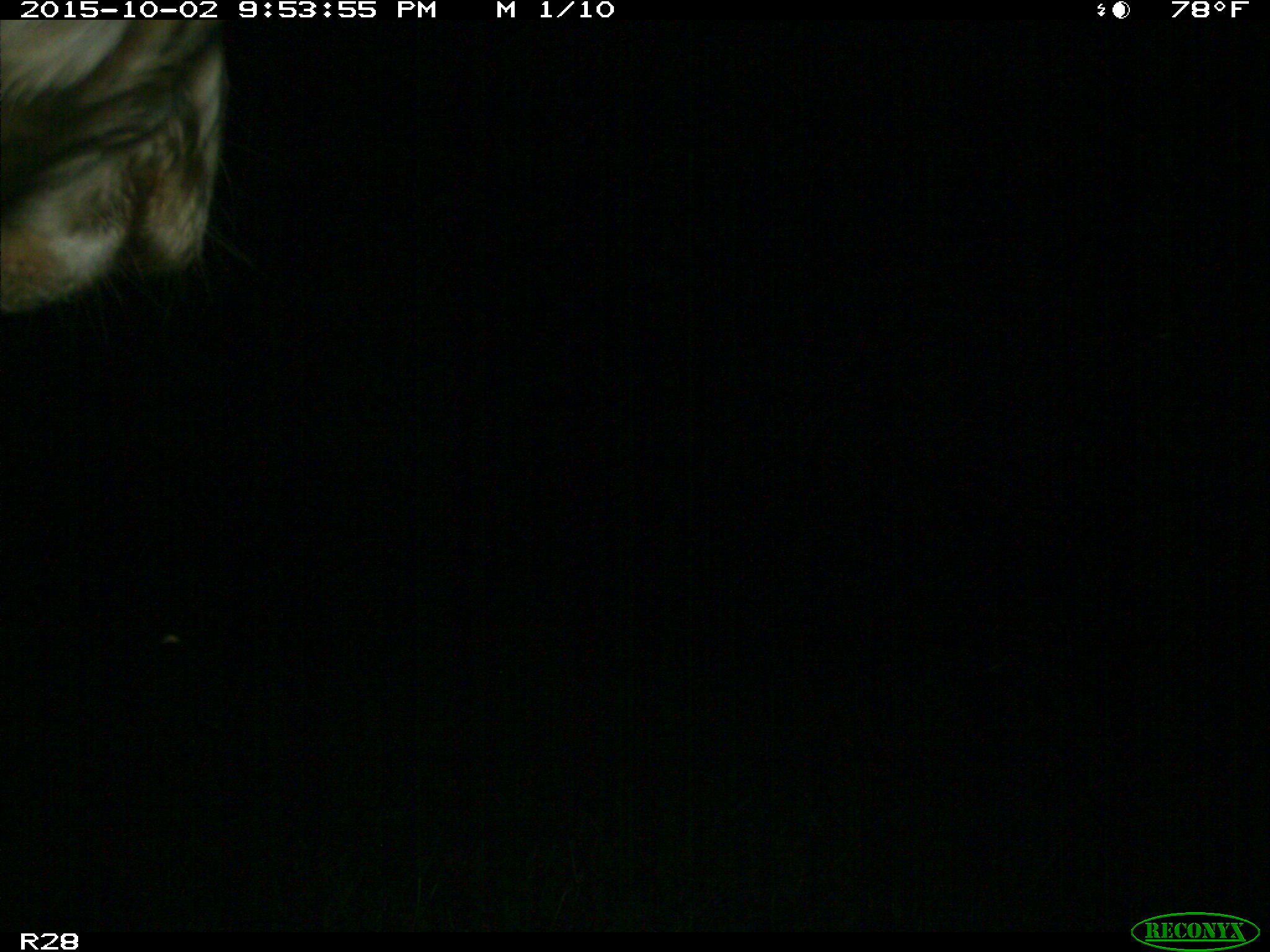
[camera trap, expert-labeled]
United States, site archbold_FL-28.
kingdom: Animalia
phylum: Chordata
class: Mammalia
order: Artiodactyla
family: Bovidae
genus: Bos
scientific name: Bos taurus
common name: domestic cow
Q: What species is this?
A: Bos taurus (domestic cow).